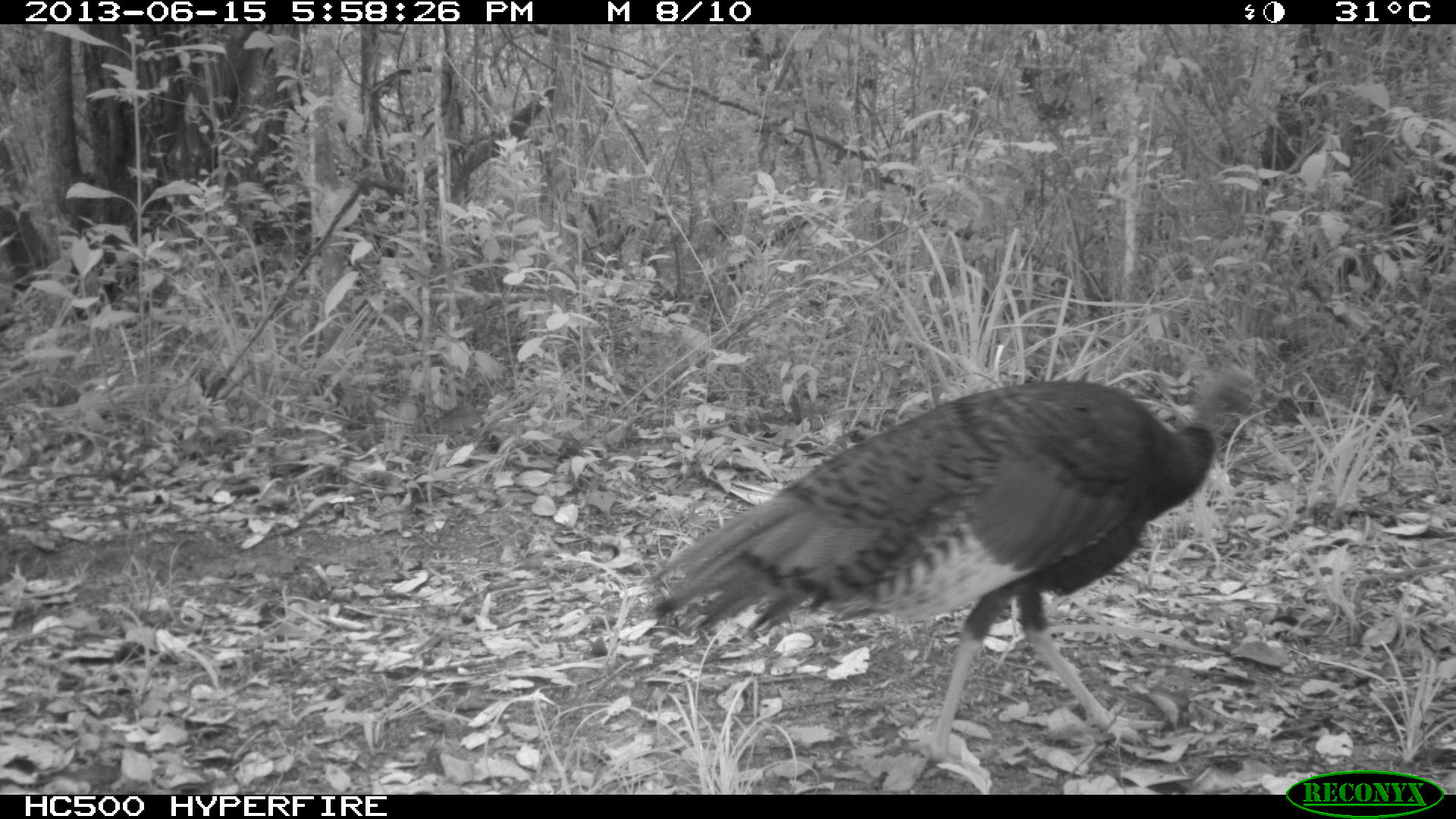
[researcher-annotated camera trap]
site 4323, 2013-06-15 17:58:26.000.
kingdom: Animalia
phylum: Chordata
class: Aves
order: Galliformes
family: Phasianidae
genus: Meleagris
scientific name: Meleagris ocellata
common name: ocellated turkey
Meleagris ocellata (ocellated turkey), count 1, sex female.